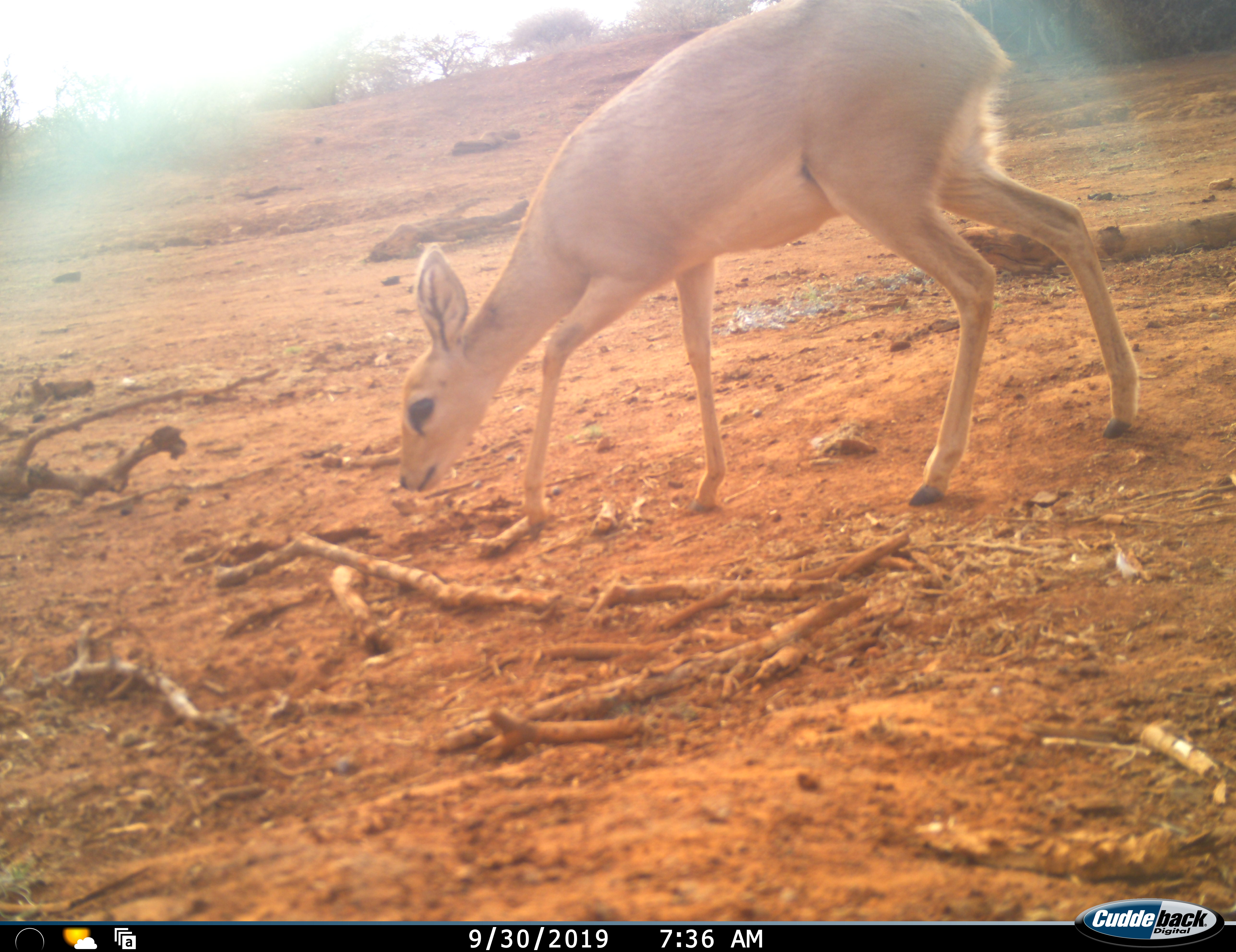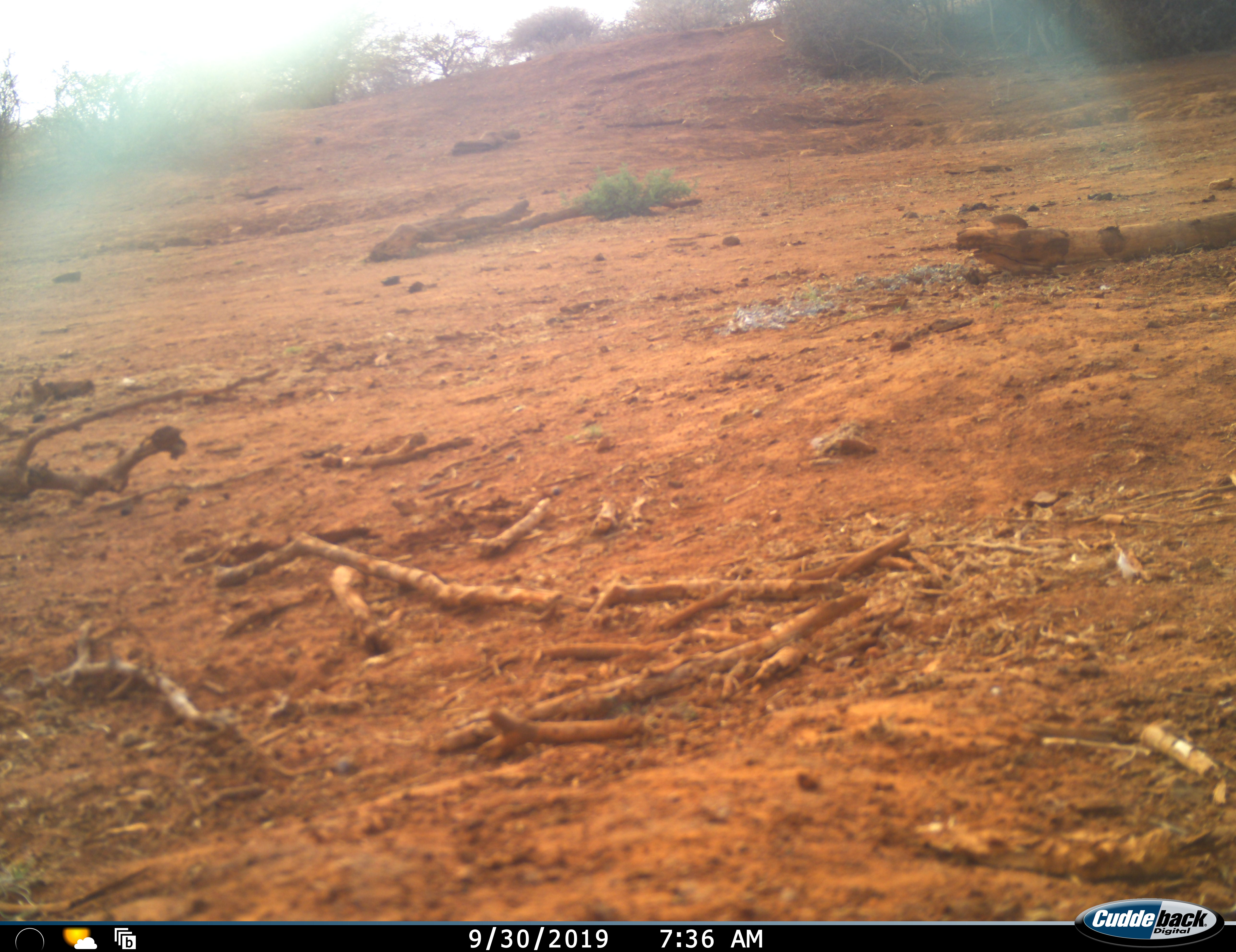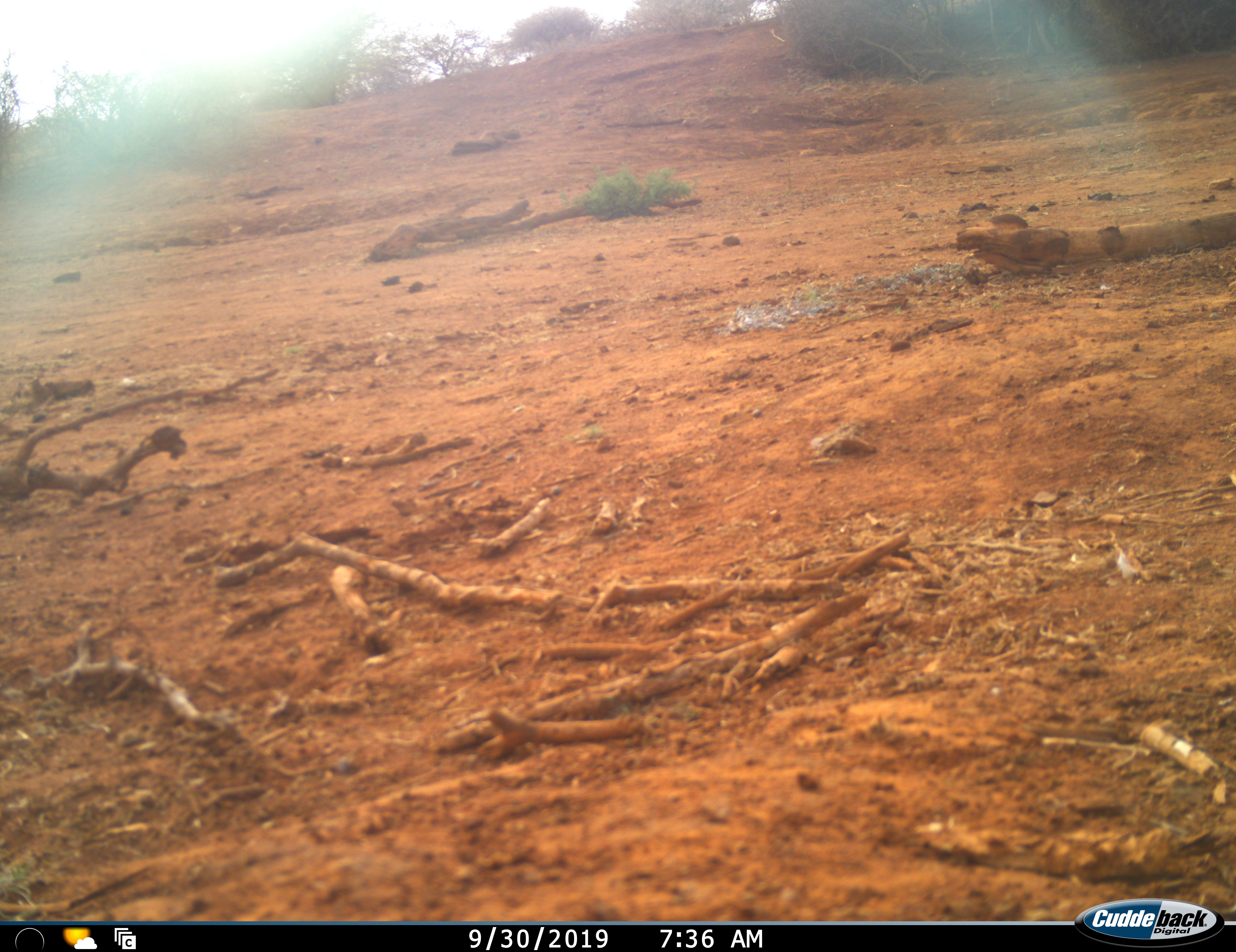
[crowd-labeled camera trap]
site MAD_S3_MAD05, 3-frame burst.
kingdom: Animalia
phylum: Chordata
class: Mammalia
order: Artiodactyla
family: Bovidae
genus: Raphicerus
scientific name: Raphicerus campestris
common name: steenbok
Steenbok (Raphicerus campestris), count 1. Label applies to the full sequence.